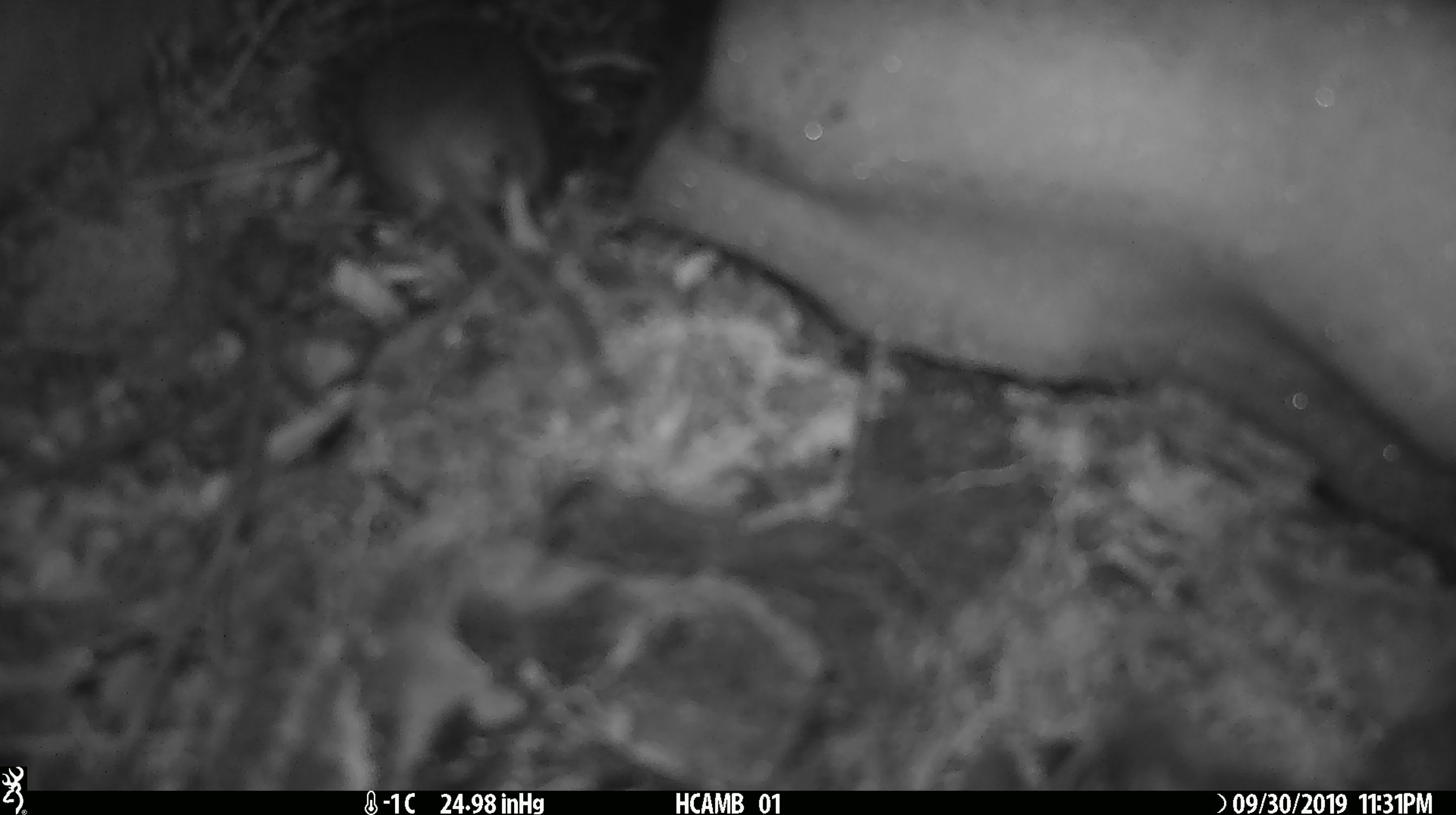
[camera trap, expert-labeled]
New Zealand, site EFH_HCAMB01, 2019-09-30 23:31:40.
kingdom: Animalia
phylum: Chordata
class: Mammalia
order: Rodentia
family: Muridae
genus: Mus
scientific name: Mus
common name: mouse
Mouse (Mus).